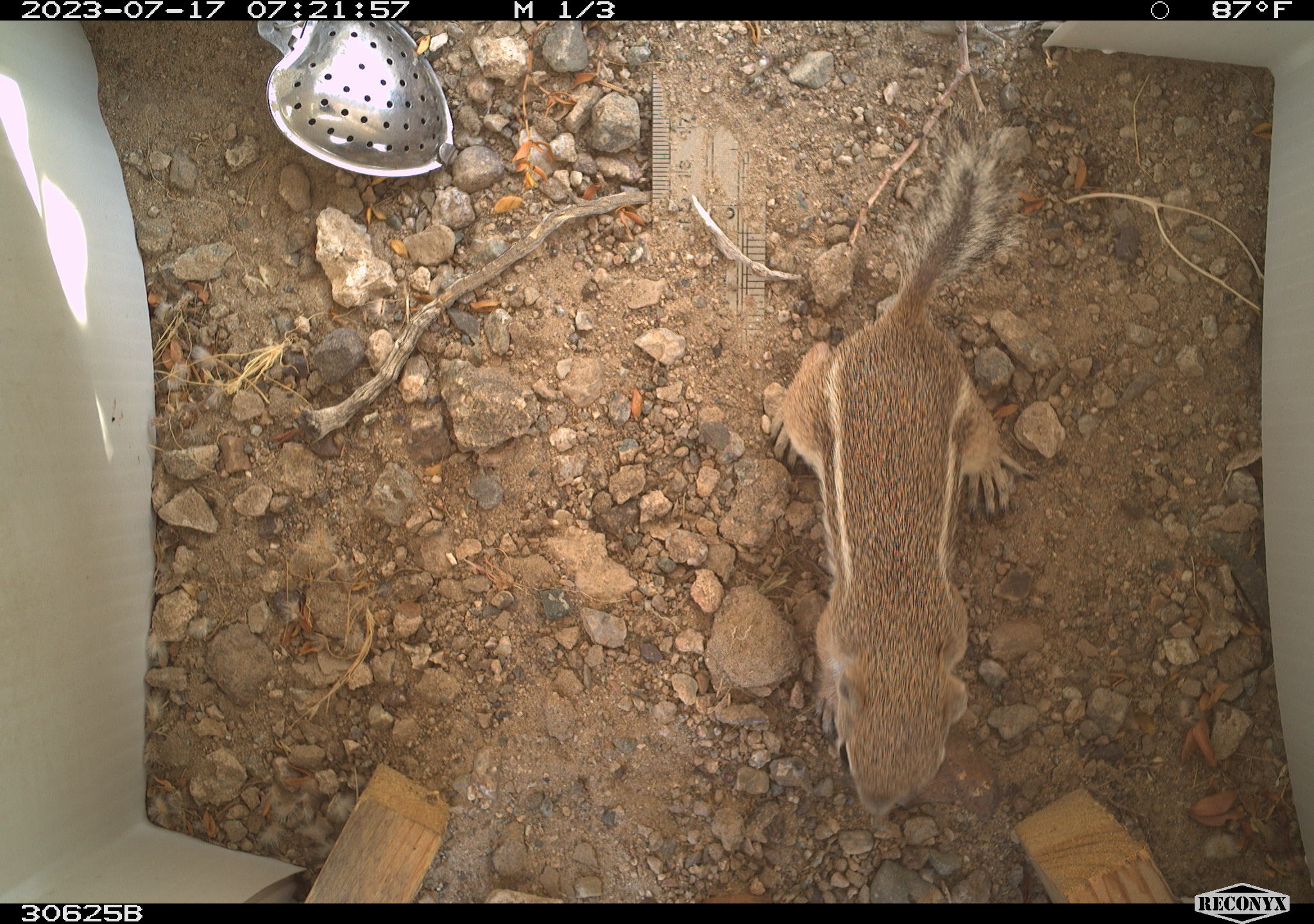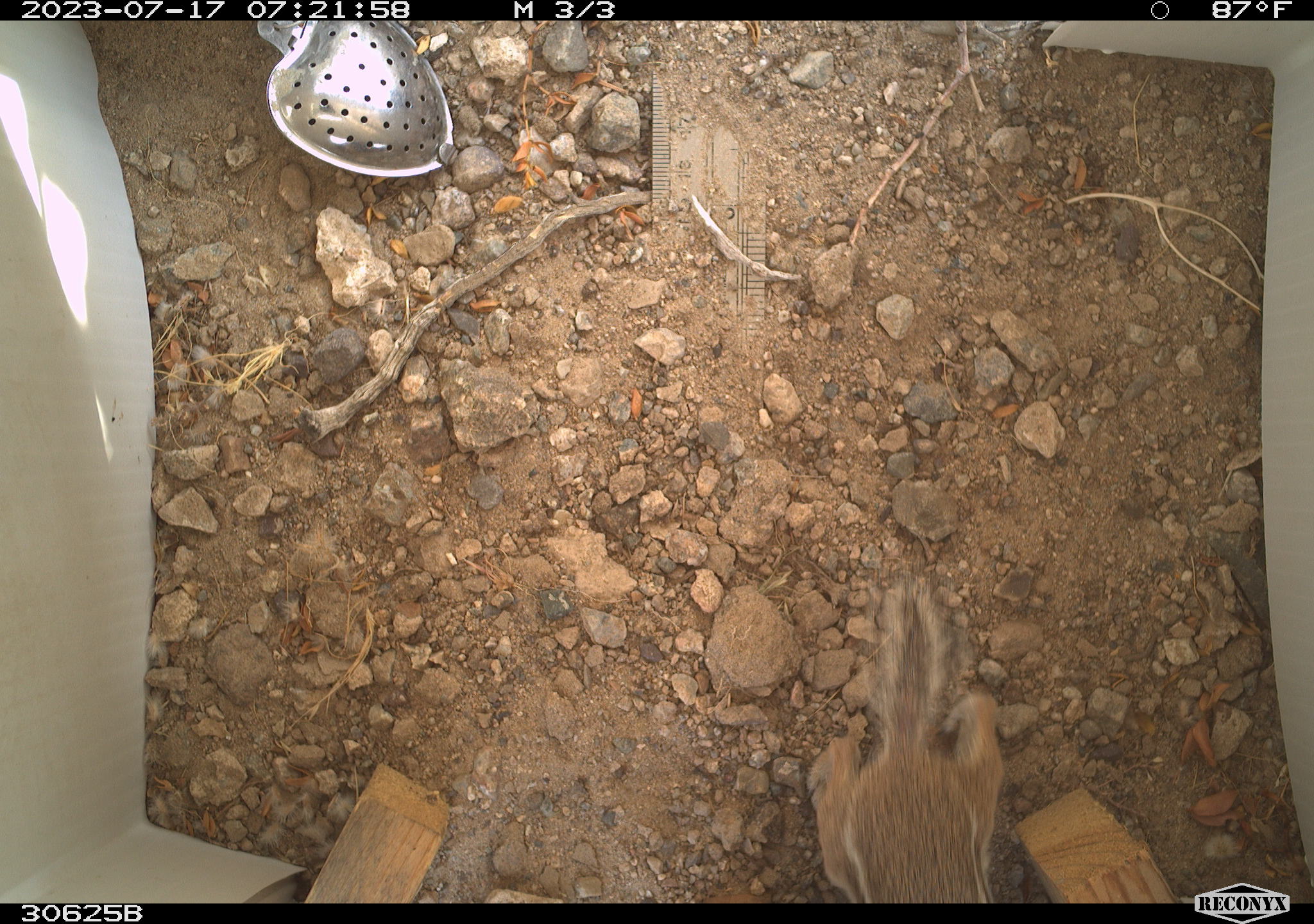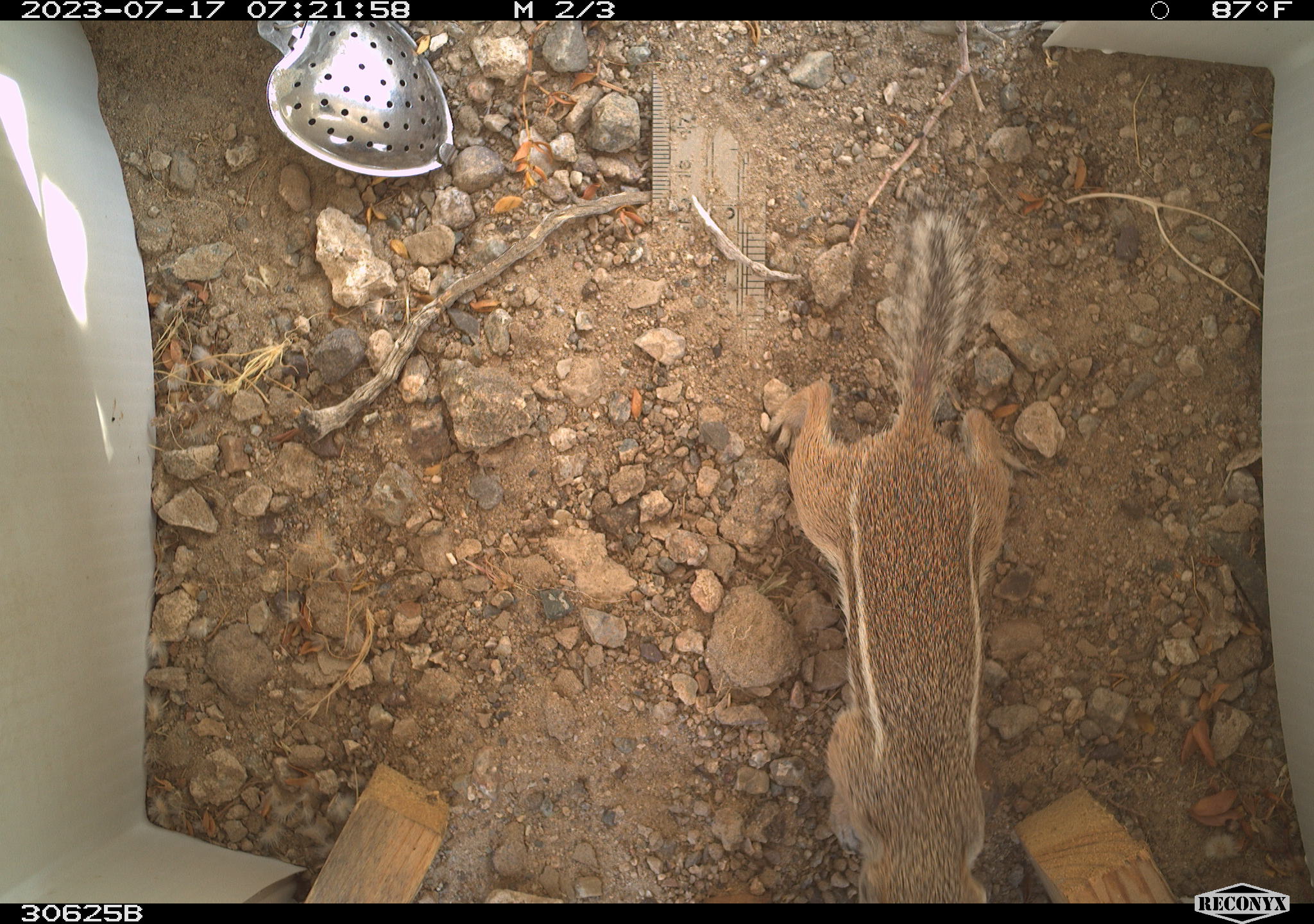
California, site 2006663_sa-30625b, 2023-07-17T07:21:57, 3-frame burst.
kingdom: Animalia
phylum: Chordata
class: Mammalia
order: Rodentia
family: Sciuridae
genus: Ammospermophilus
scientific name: Ammospermophilus leucurus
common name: white-tailed antelope squirrel